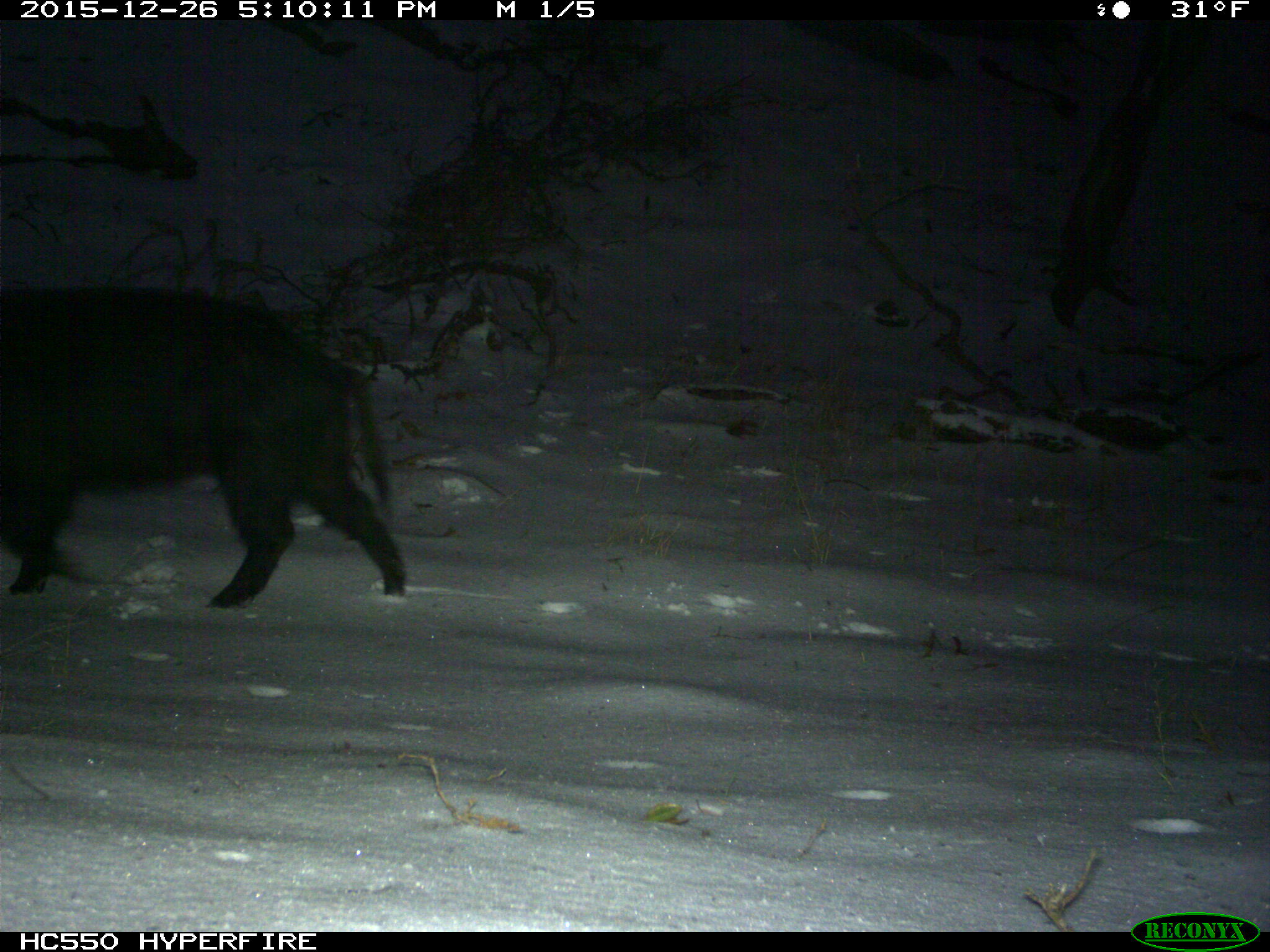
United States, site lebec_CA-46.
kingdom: Animalia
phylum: Chordata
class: Mammalia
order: Artiodactyla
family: Suidae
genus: Sus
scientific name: Sus scrofa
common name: wild boar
Sus scrofa (wild boar).